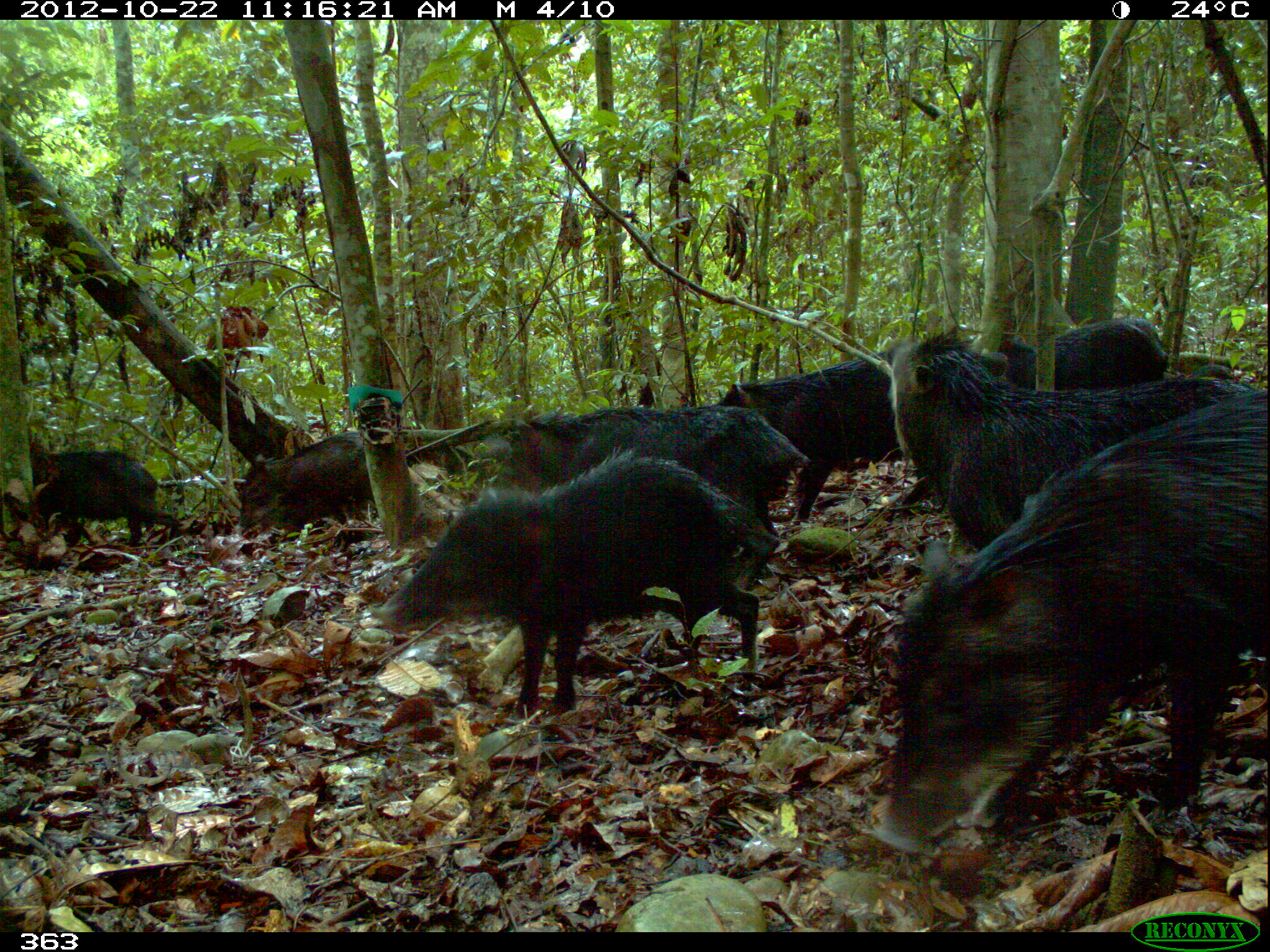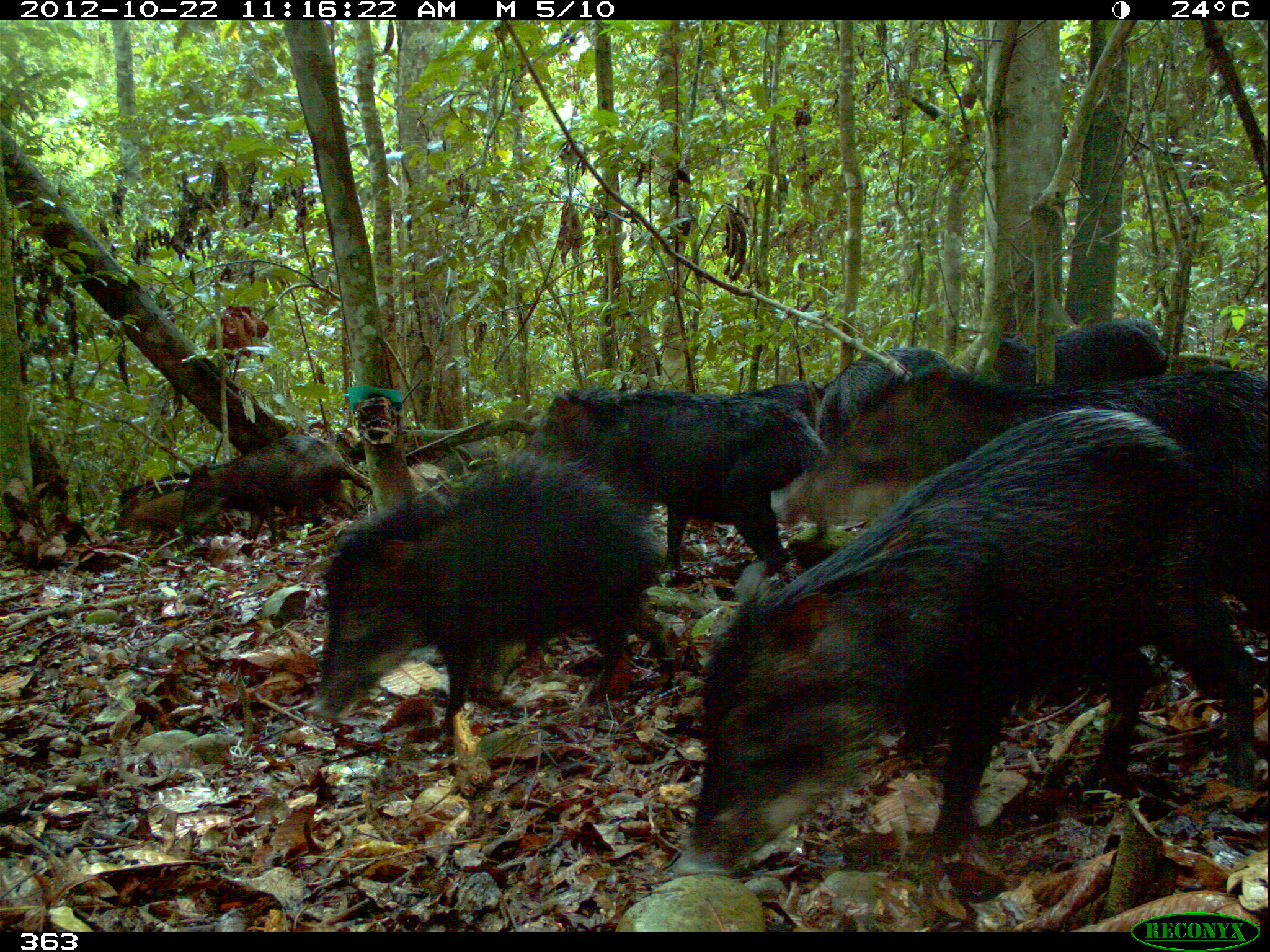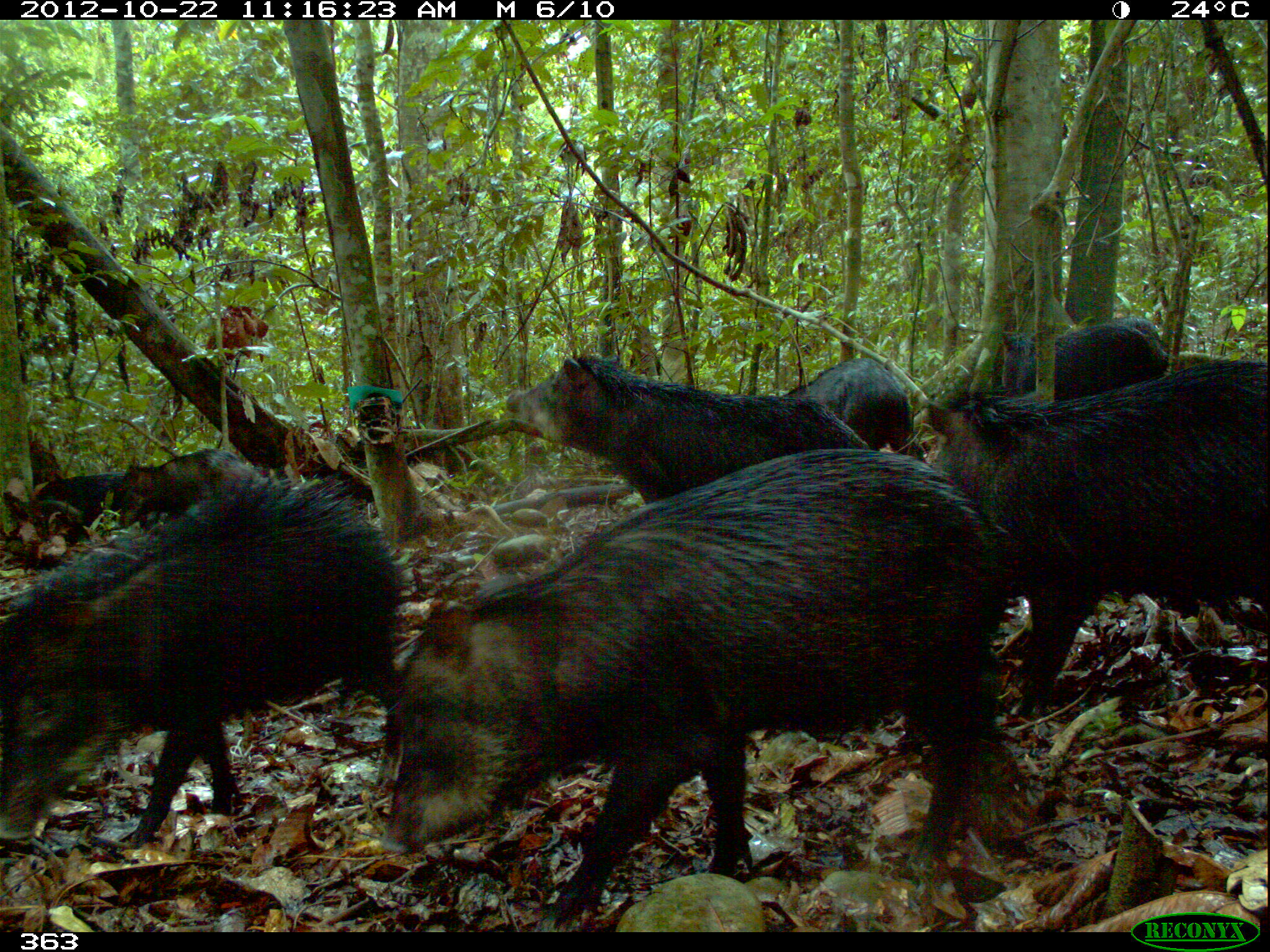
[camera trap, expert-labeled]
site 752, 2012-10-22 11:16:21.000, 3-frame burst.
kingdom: Animalia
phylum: Chordata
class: Mammalia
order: Artiodactyla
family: Tayassuidae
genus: Tayassu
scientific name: Tayassu pecari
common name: white-lipped peccary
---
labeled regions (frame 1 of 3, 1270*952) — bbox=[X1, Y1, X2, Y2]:
tayassu pecari: bbox=[864, 387, 1270, 853]; bbox=[376, 446, 782, 718]; bbox=[887, 329, 1257, 552]; bbox=[717, 348, 1011, 519]; bbox=[490, 405, 811, 554]; bbox=[236, 430, 418, 537]; bbox=[29, 441, 179, 545]; bbox=[996, 316, 1171, 391]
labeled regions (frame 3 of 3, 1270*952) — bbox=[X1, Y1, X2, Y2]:
tayassu pecari: bbox=[379, 446, 1003, 925]; bbox=[0, 476, 405, 849]; bbox=[929, 357, 1270, 709]; bbox=[505, 355, 912, 502]; bbox=[777, 346, 912, 453]; bbox=[1000, 314, 1168, 397]; bbox=[125, 449, 264, 515]; bbox=[39, 475, 130, 522]; bbox=[1115, 316, 1161, 343]